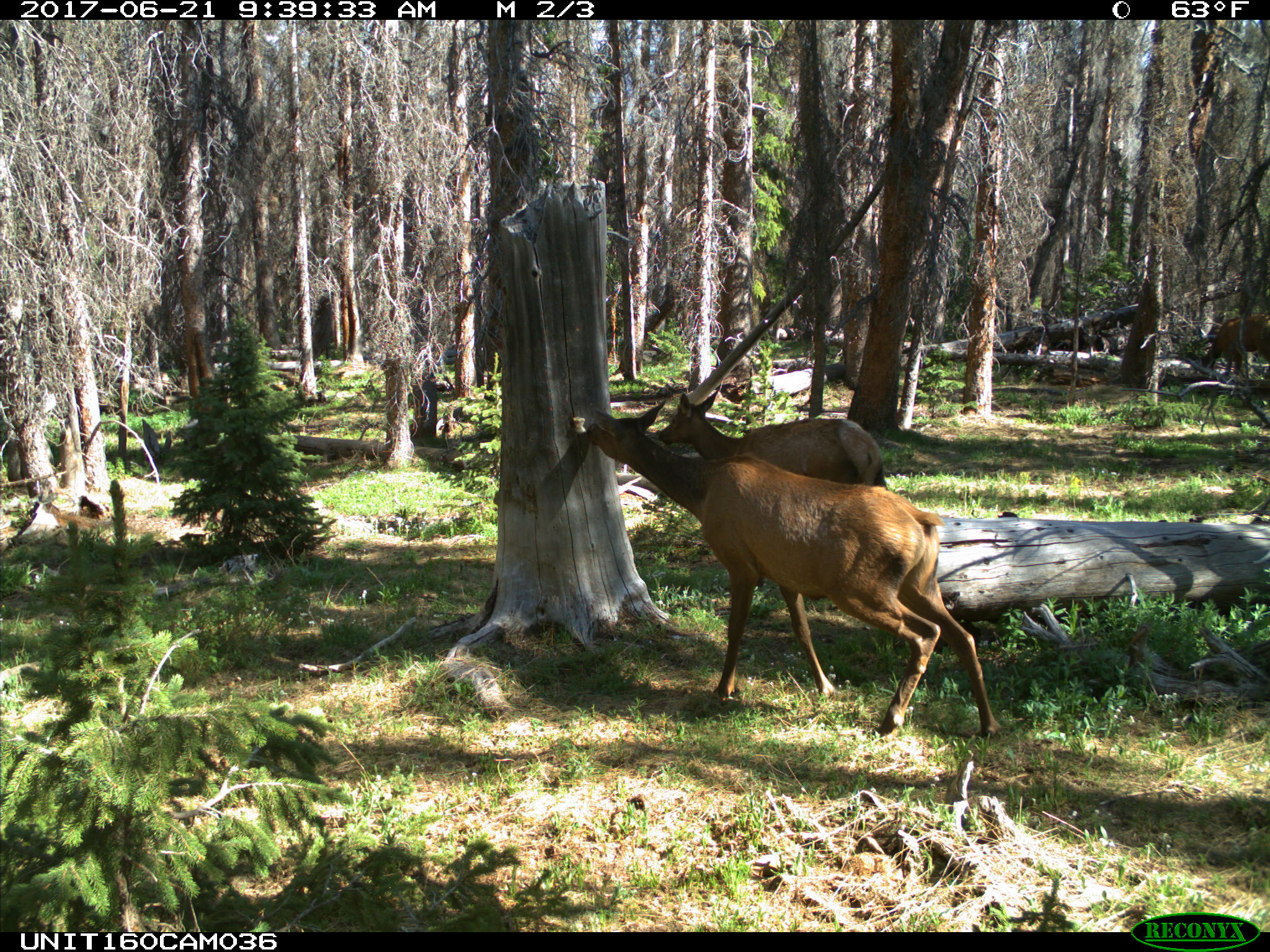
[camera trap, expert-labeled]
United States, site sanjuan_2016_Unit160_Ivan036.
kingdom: Animalia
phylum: Chordata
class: Mammalia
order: Artiodactyla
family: Cervidae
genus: Cervus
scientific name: Cervus elaphus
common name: red deer